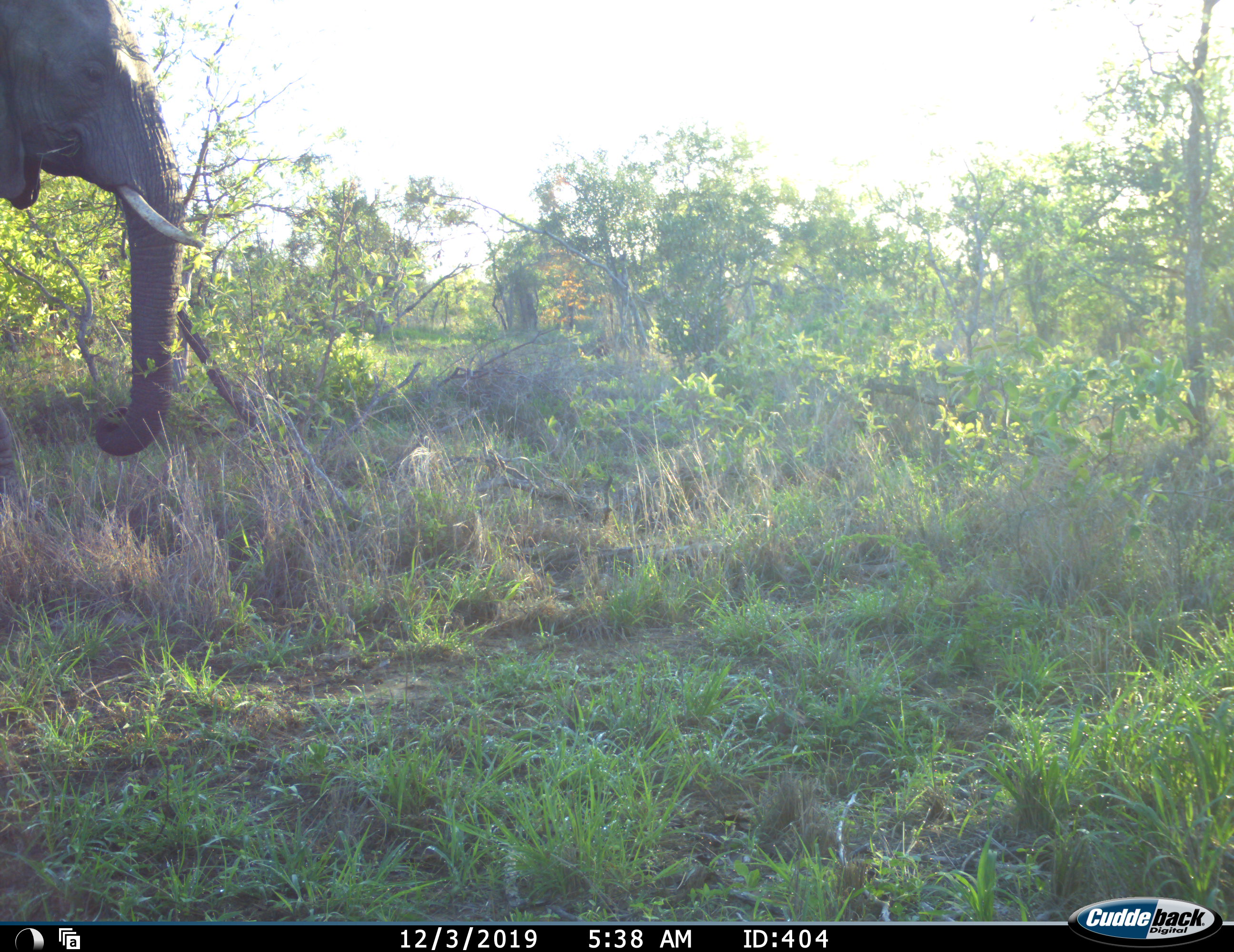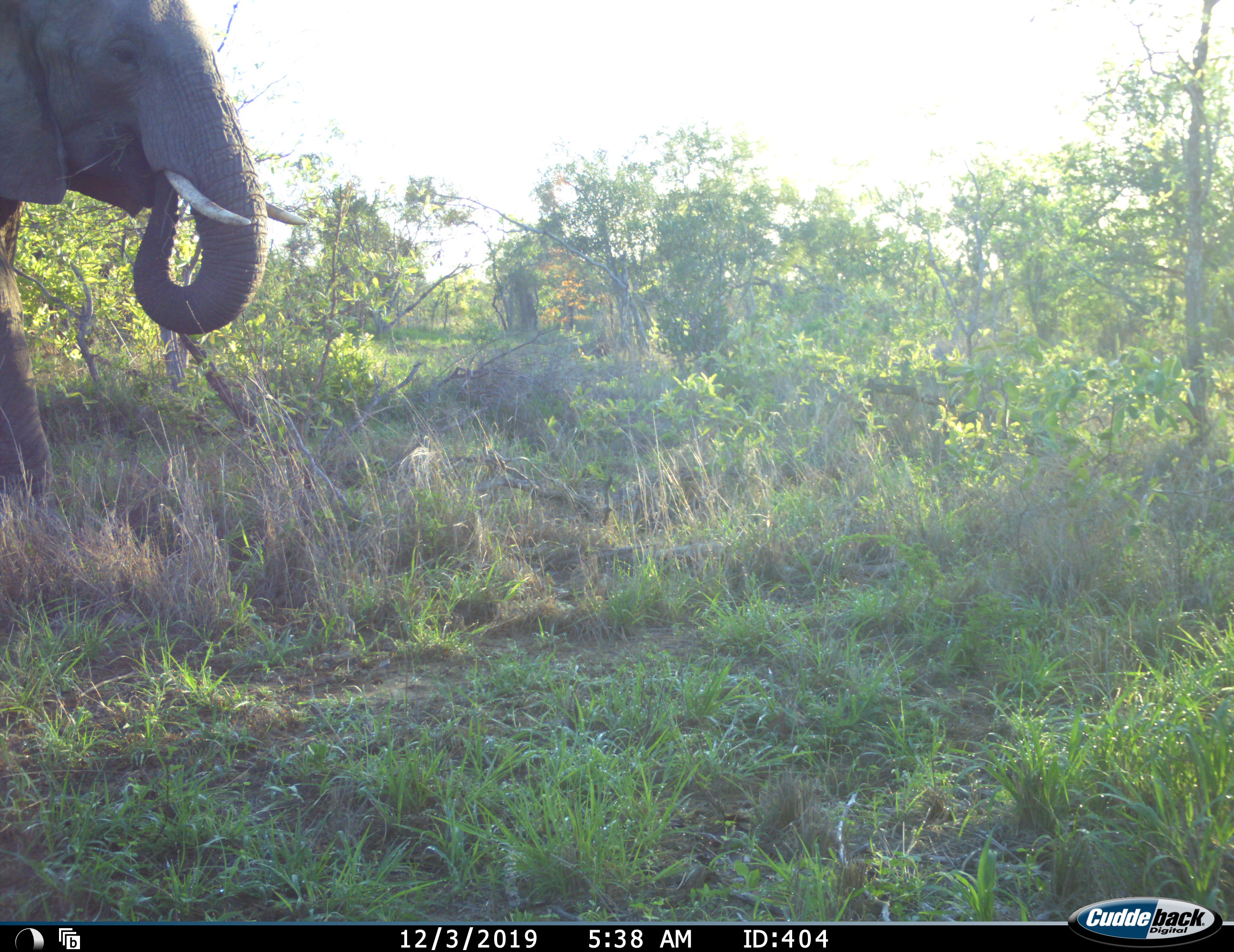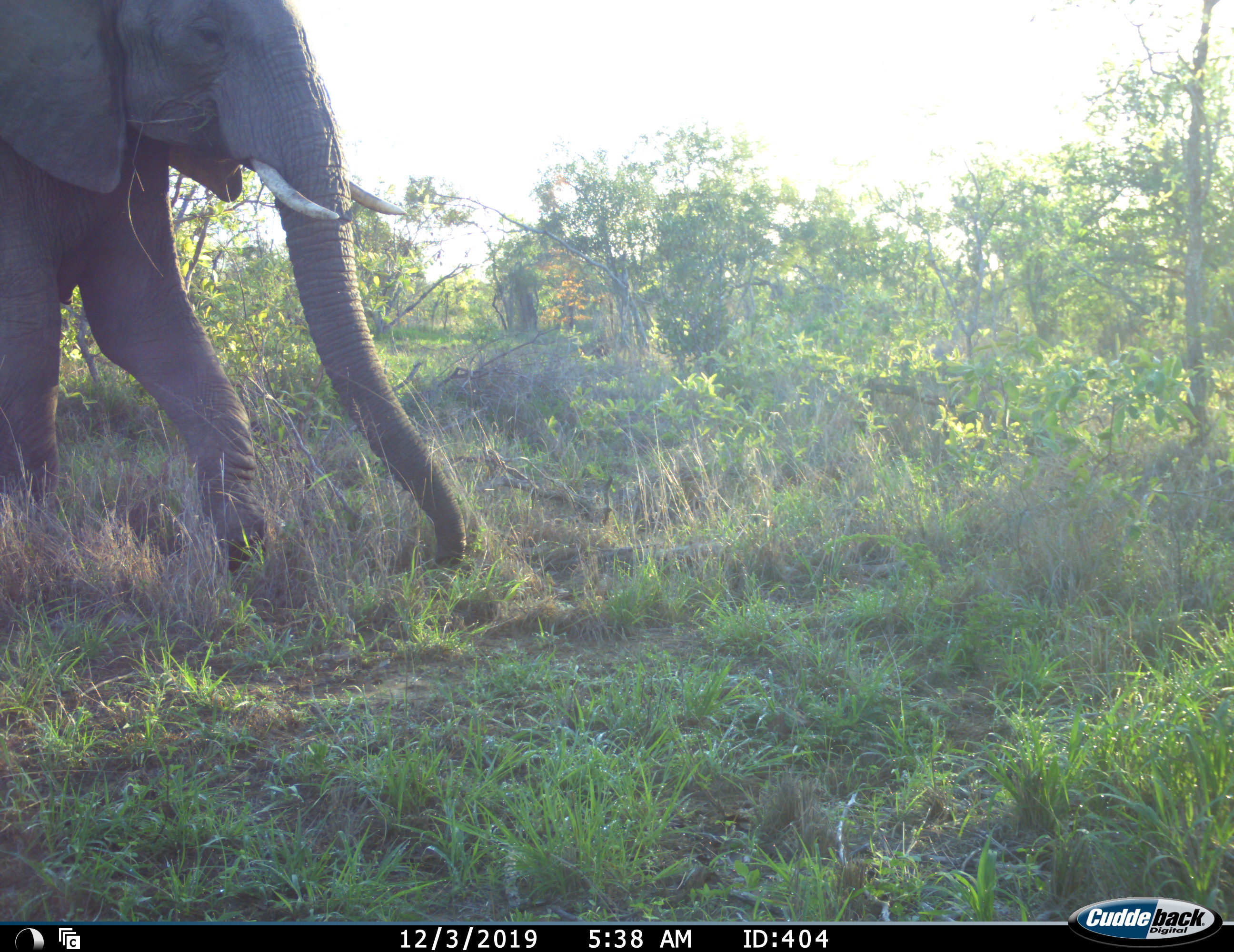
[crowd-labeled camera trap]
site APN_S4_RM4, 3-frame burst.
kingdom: Animalia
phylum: Chordata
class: Mammalia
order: Proboscidea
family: Elephantidae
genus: Loxodonta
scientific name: Loxodonta africana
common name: african bush elephant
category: elephant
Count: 1.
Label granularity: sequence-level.